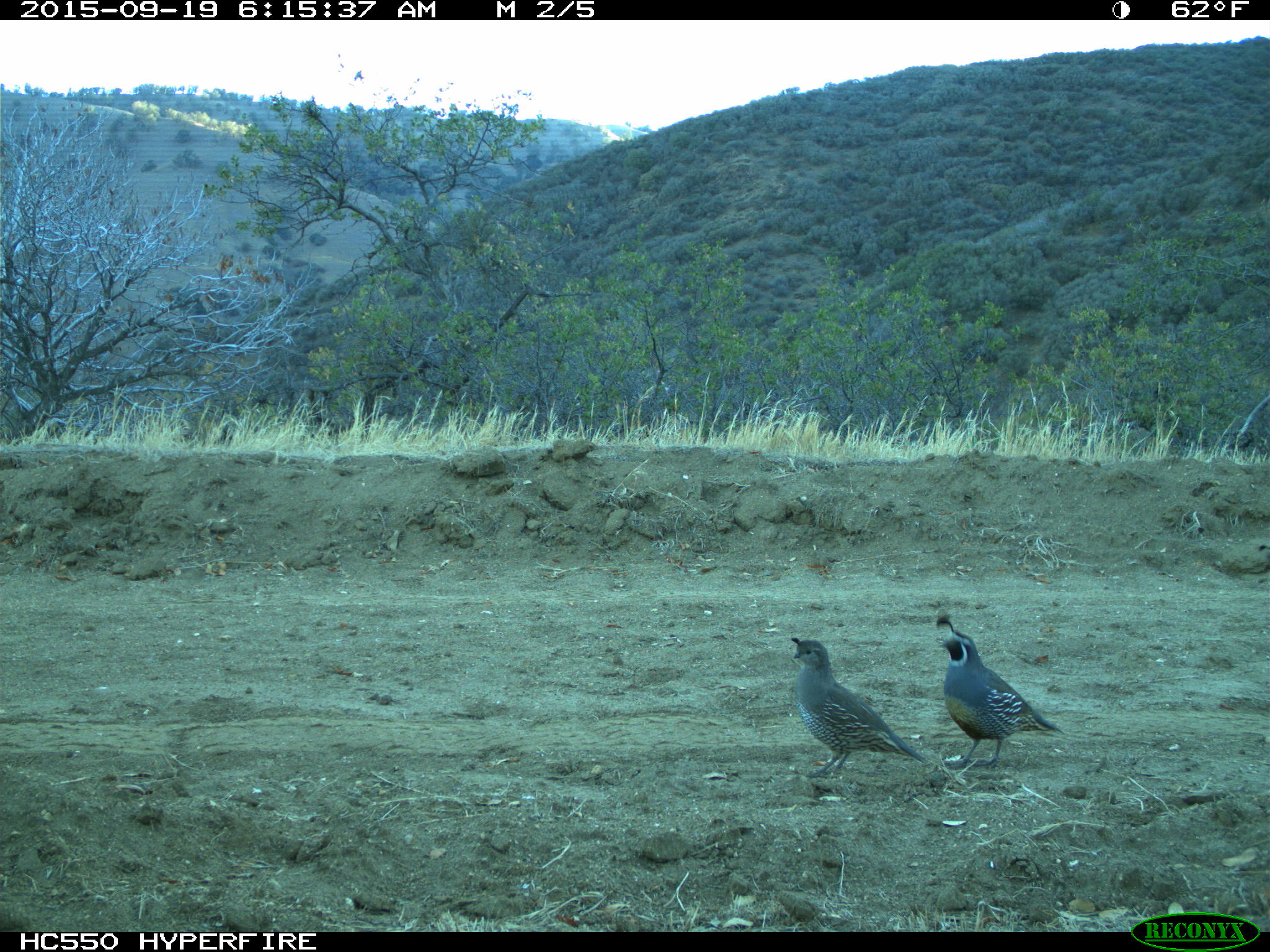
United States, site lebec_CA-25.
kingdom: Animalia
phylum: Chordata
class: Aves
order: Galliformes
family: Odontophoridae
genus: Callipepla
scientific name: Callipepla californica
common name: california quail